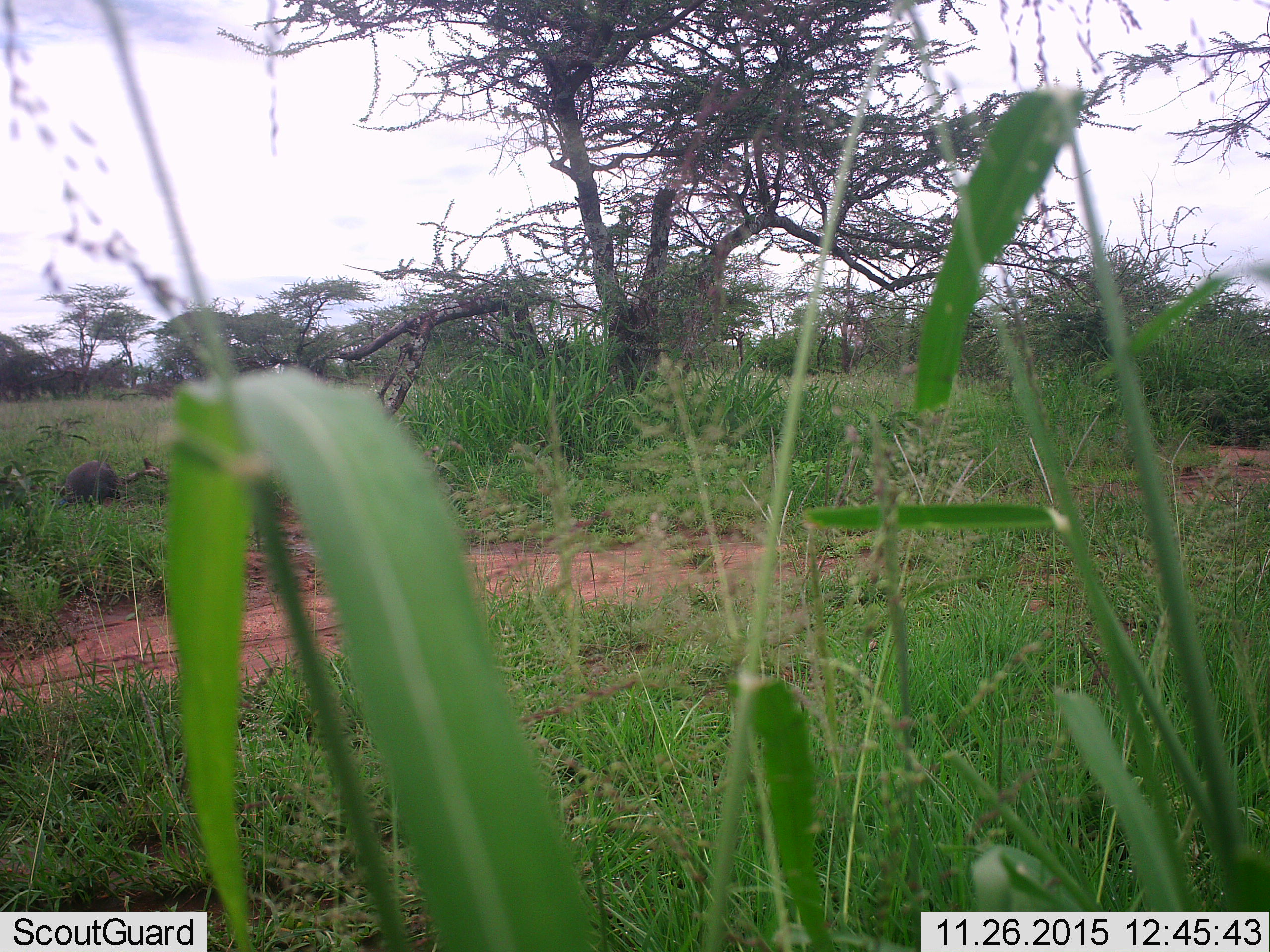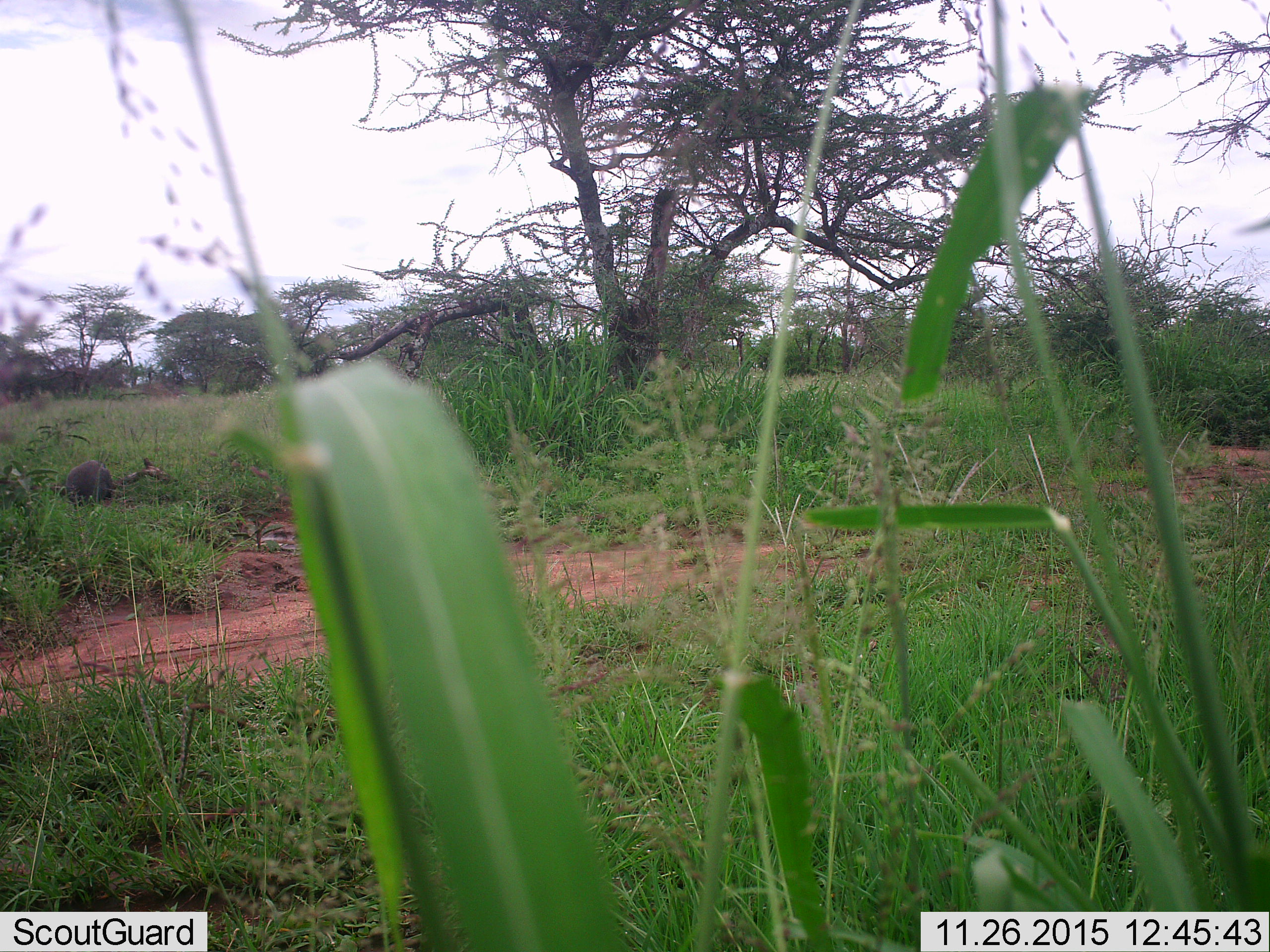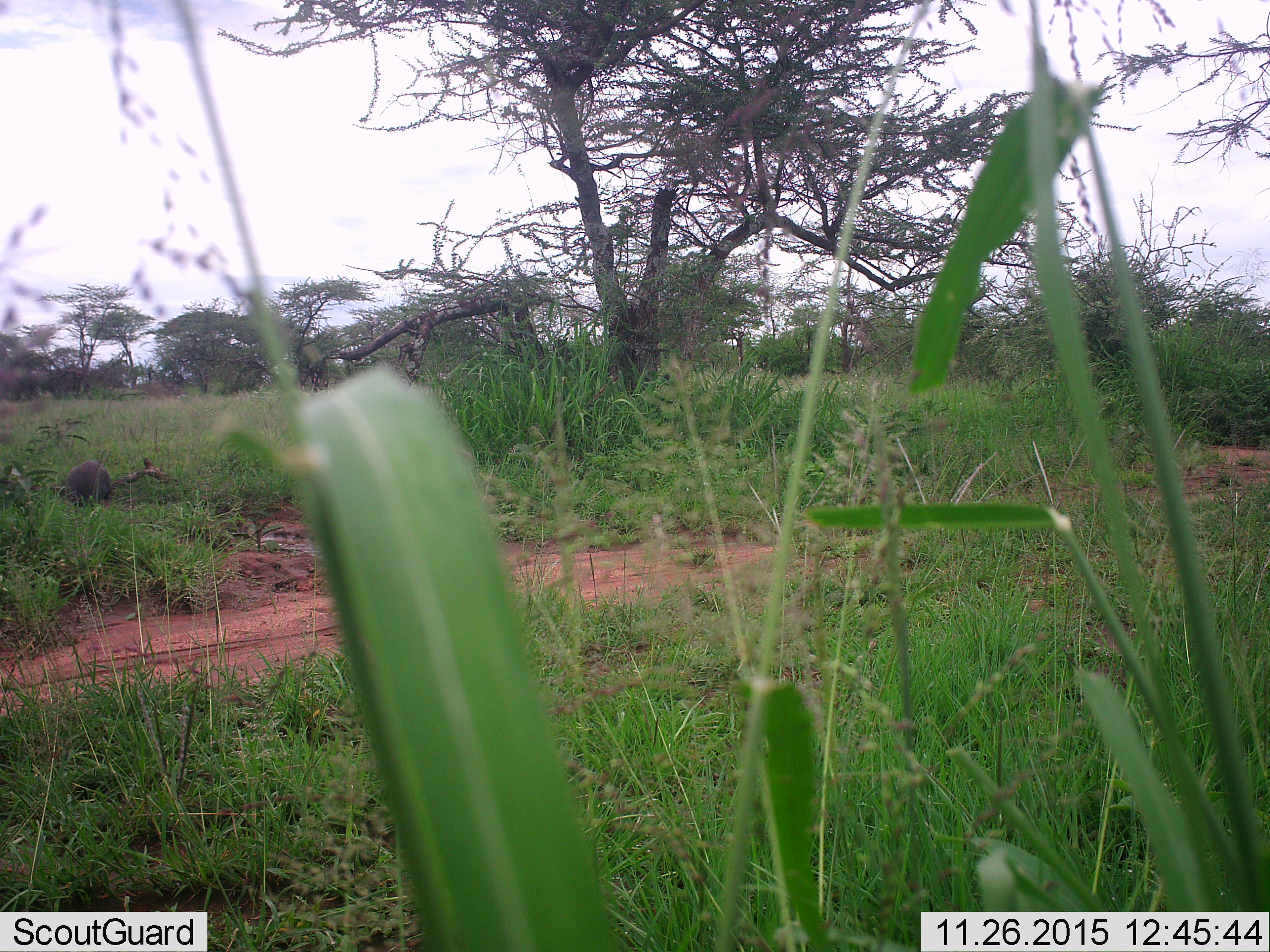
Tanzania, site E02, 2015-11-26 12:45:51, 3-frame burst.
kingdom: Animalia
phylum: Chordata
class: Aves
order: Galliformes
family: Numididae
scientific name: Numididae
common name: guinea fowl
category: guineafowl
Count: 1.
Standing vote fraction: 33%.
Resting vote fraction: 17%.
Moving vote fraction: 17%.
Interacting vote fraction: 0%.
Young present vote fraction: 0%.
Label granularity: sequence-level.